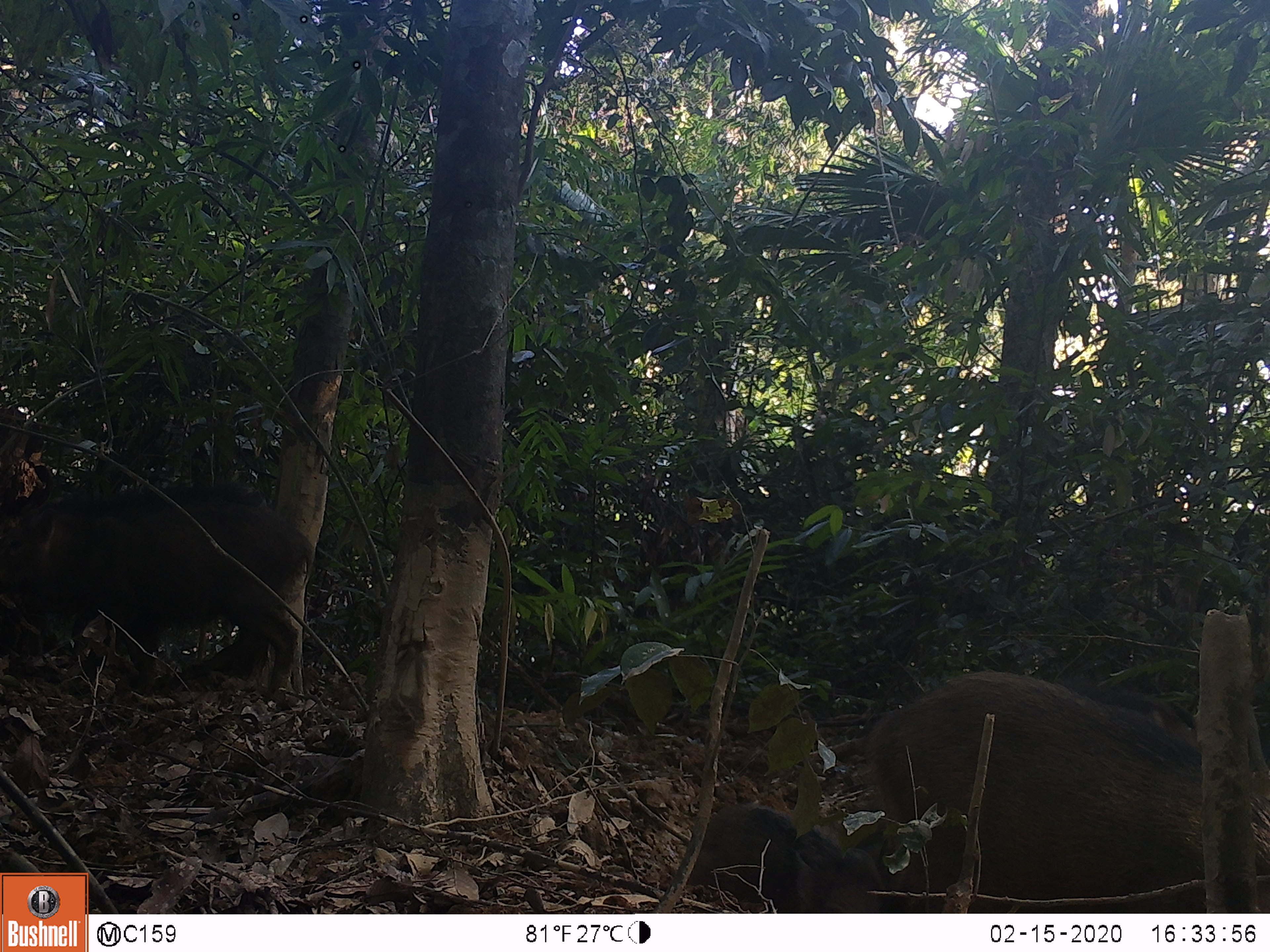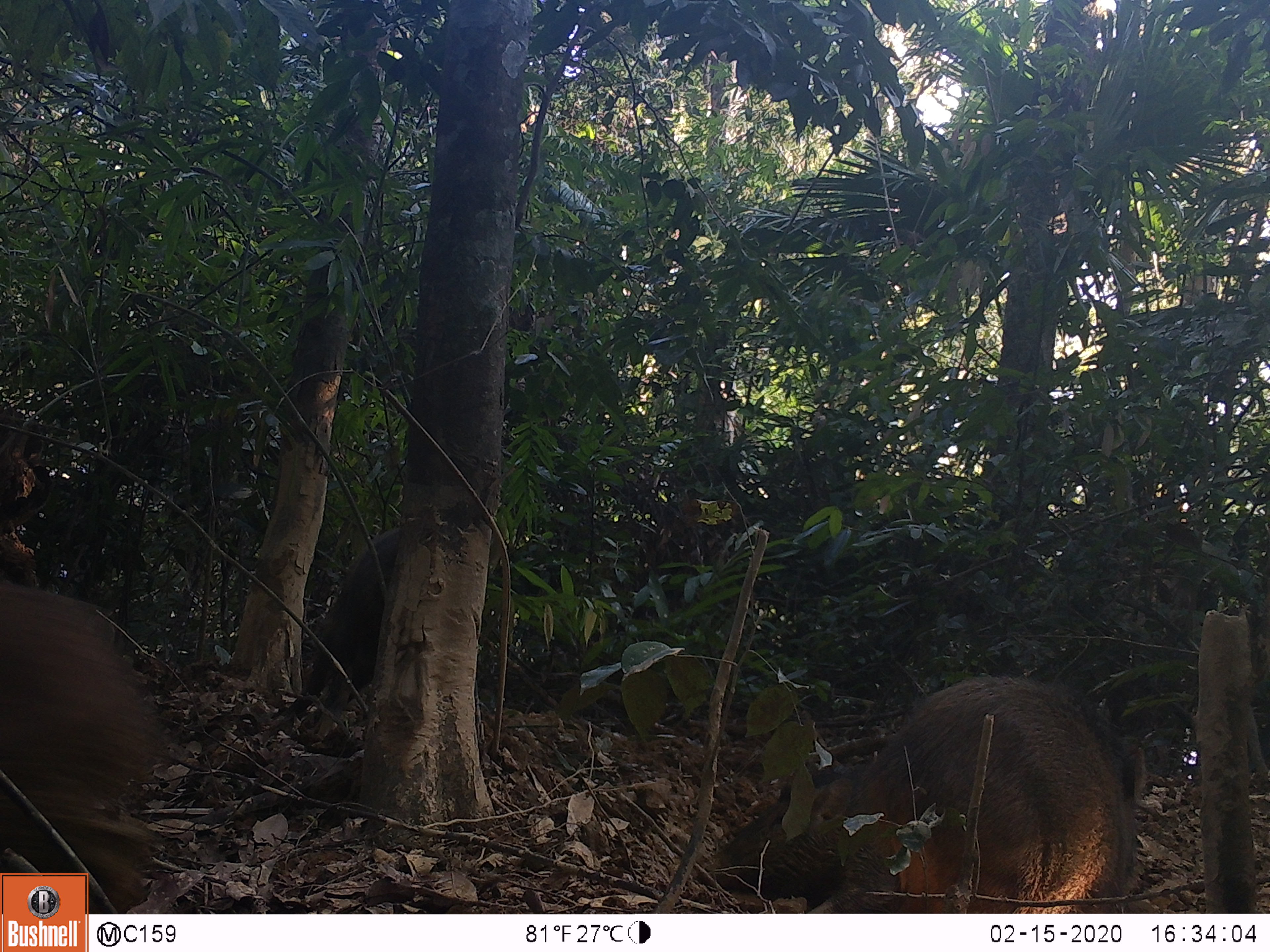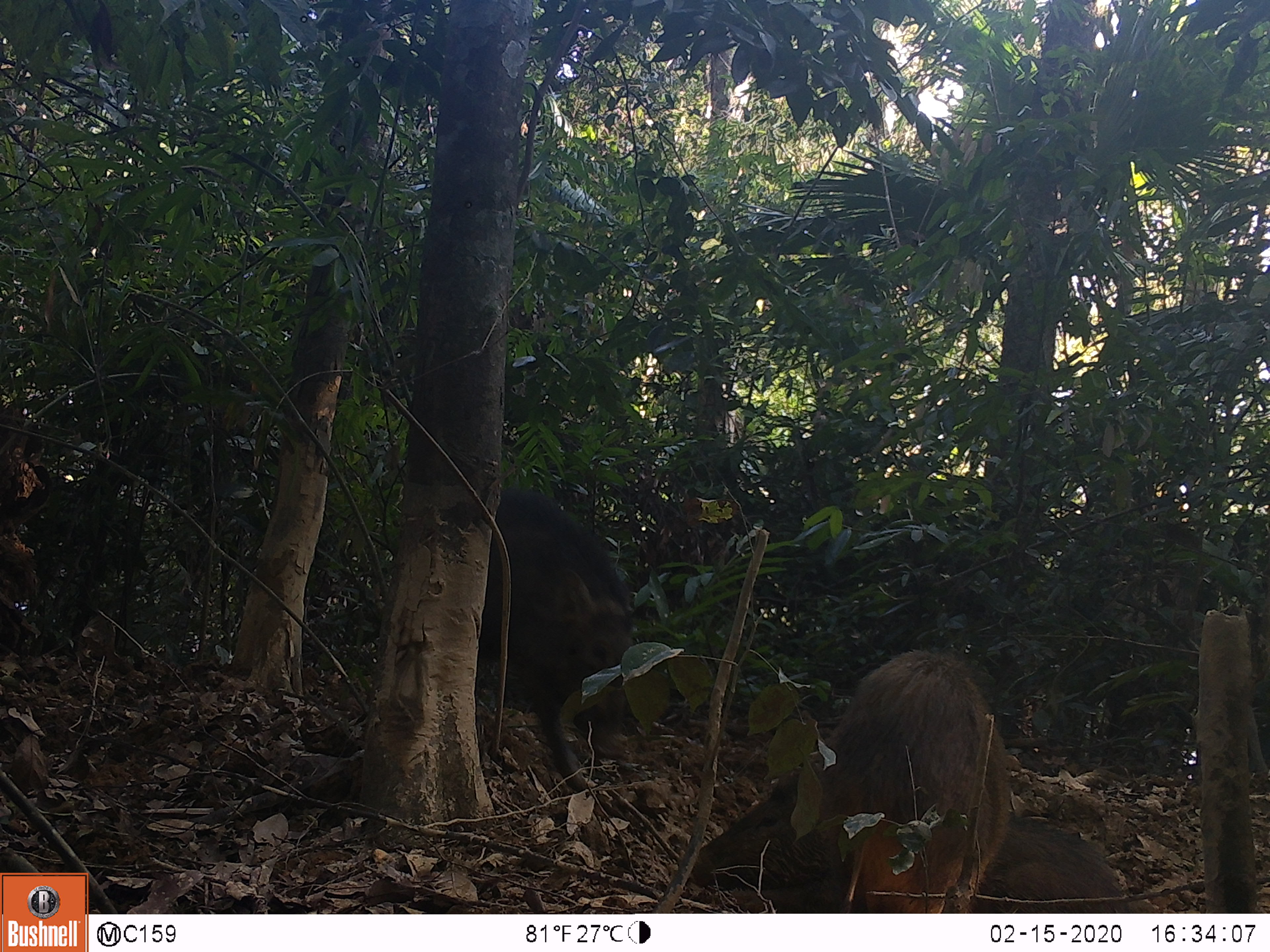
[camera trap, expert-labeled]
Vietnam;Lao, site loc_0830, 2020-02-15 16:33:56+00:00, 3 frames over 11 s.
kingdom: Animalia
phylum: Chordata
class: Mammalia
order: Artiodactyla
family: Suidae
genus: Sus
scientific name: Sus scrofa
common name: eurasian wild pig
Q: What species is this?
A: Eurasian wild pig (Sus scrofa).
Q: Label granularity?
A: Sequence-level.